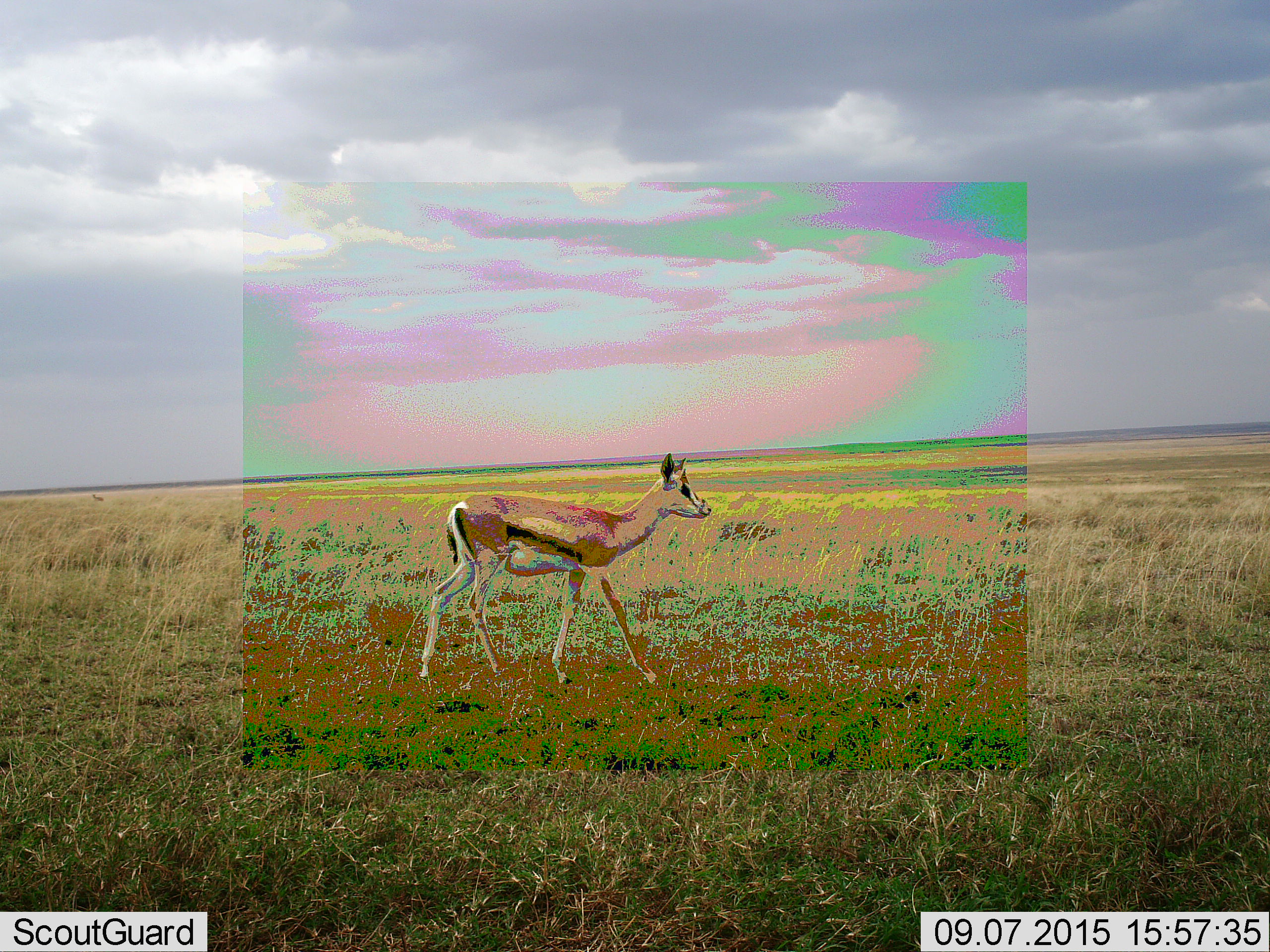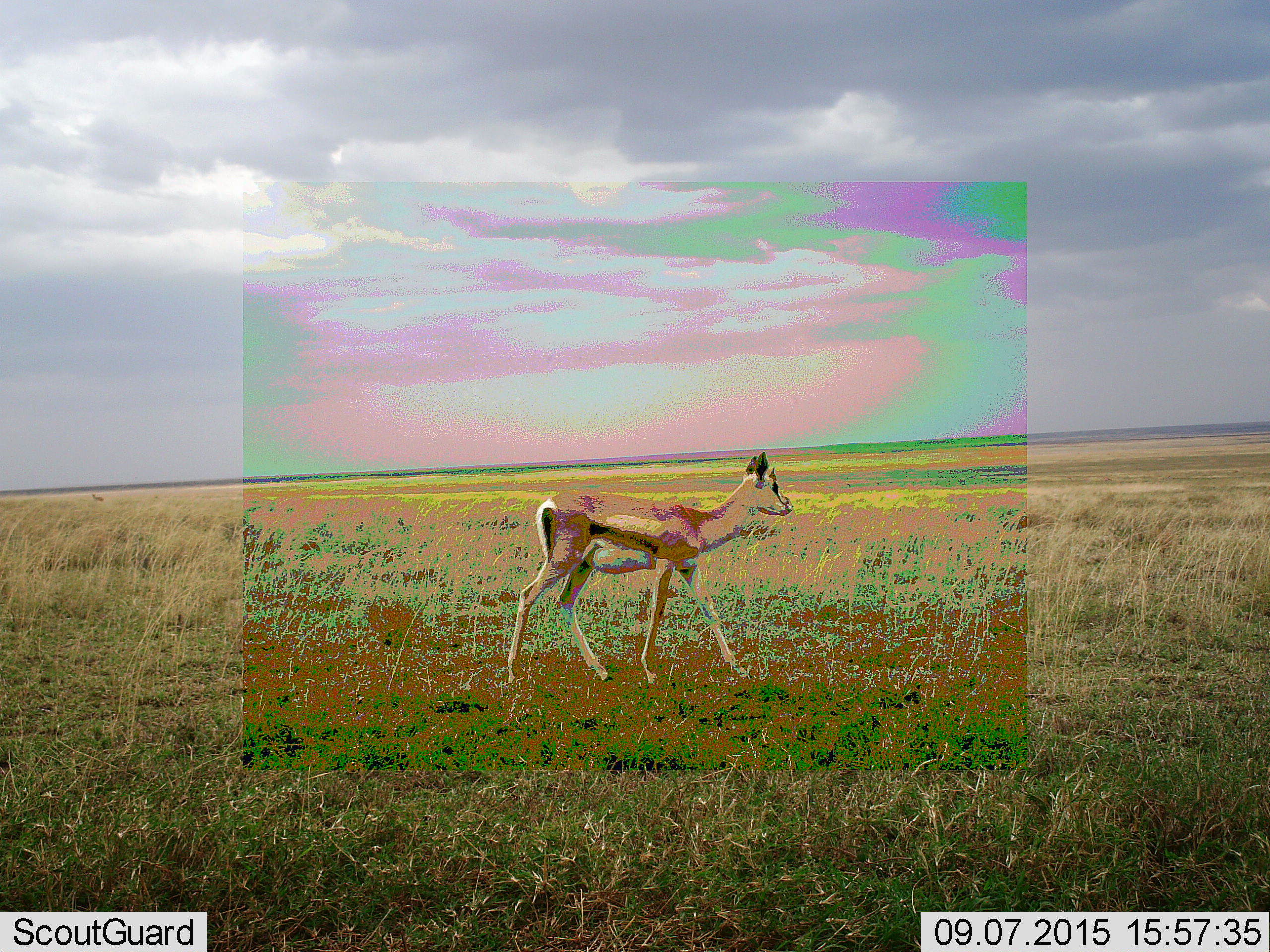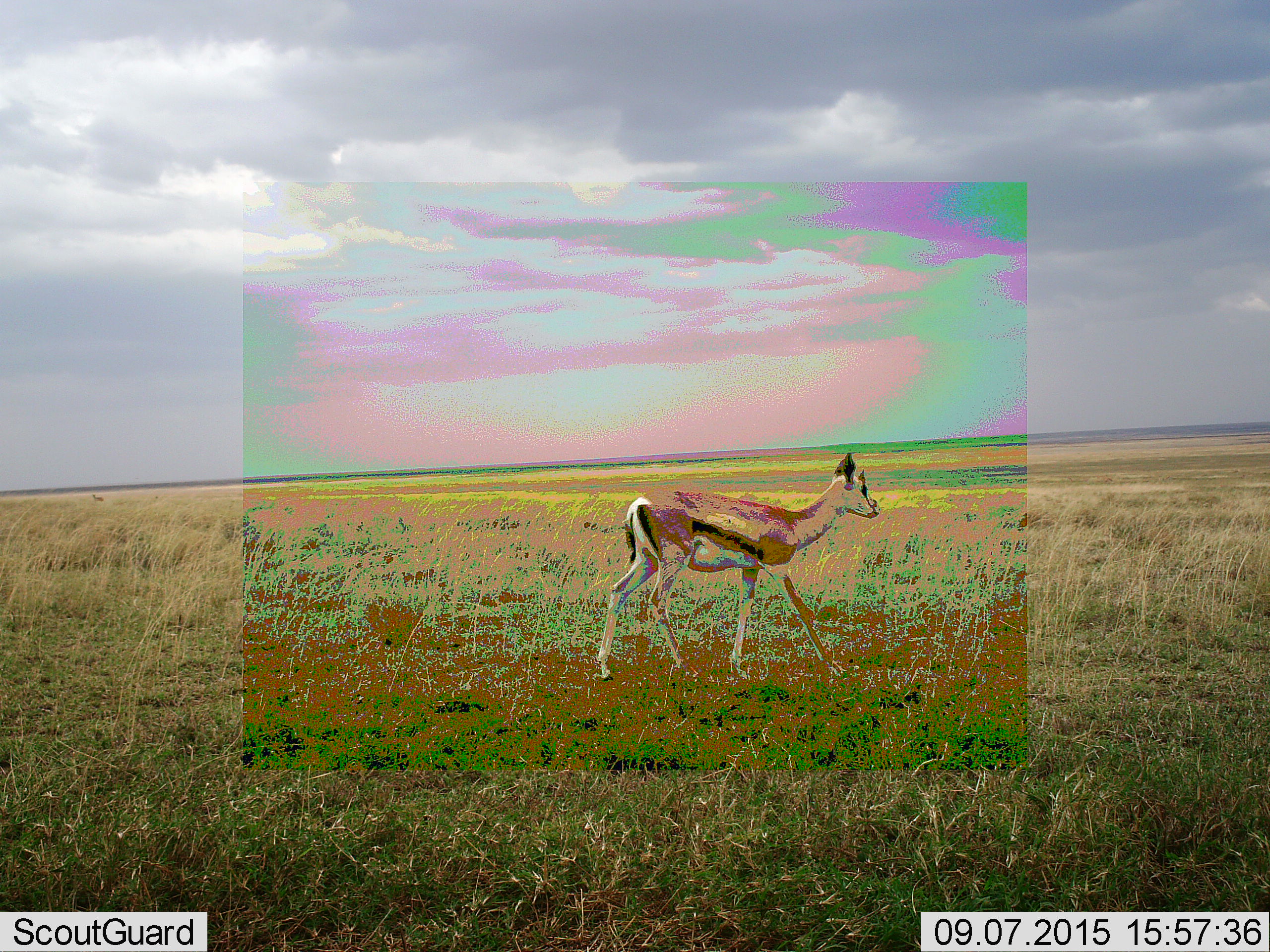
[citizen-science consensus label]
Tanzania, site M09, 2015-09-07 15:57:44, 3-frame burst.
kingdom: Animalia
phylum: Chordata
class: Mammalia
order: Artiodactyla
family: Bovidae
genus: Eudorcas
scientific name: Eudorcas thomsonii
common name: thomson's gazelle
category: gazellethomsons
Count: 1.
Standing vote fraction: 44%.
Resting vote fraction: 0%.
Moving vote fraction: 78%.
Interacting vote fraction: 0%.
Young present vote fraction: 0%.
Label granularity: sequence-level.